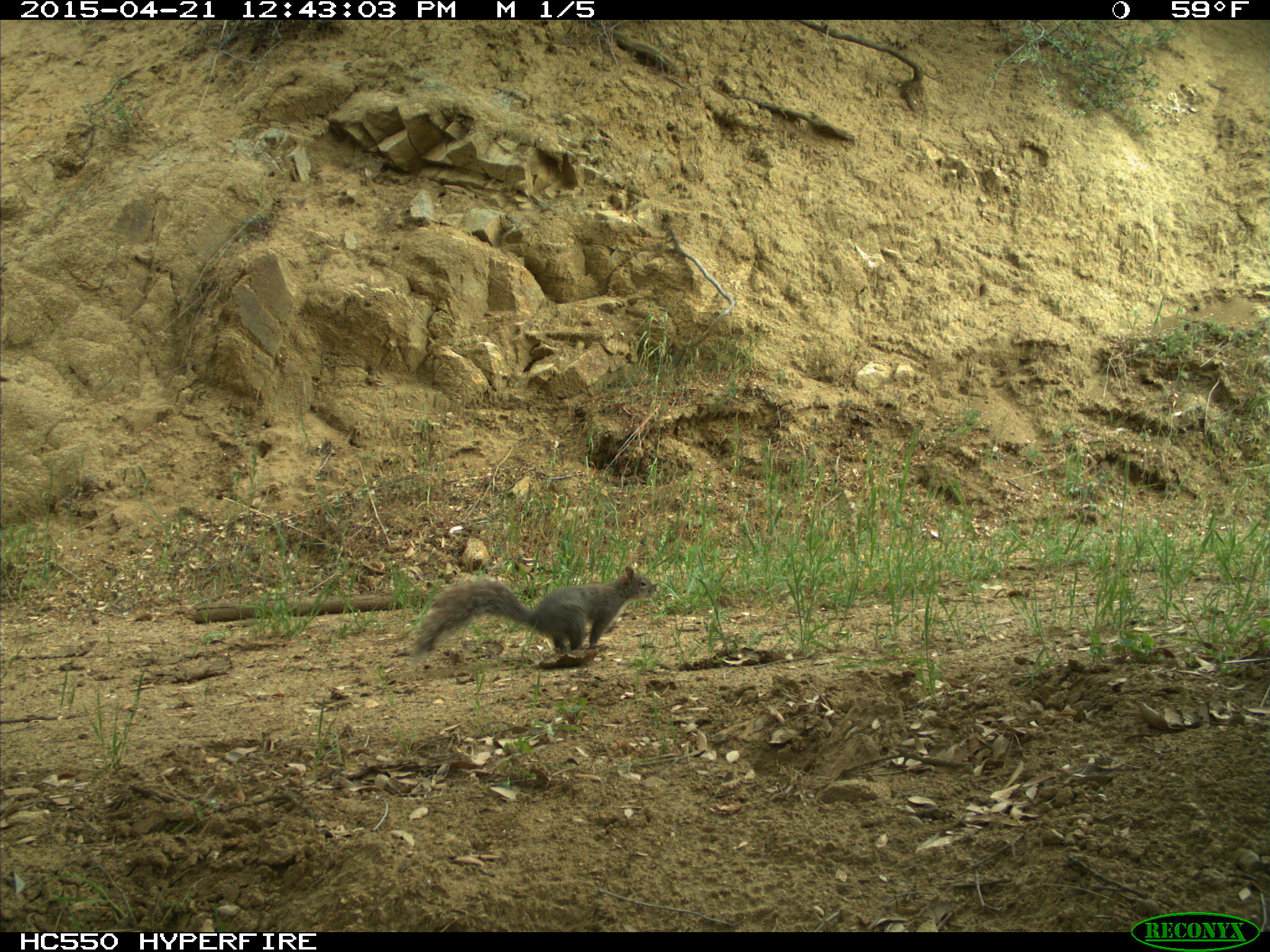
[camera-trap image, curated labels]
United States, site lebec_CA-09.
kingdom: Animalia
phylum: Chordata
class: Mammalia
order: Rodentia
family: Sciuridae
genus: Sciurus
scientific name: Sciurus carolinensis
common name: eastern gray squirrel